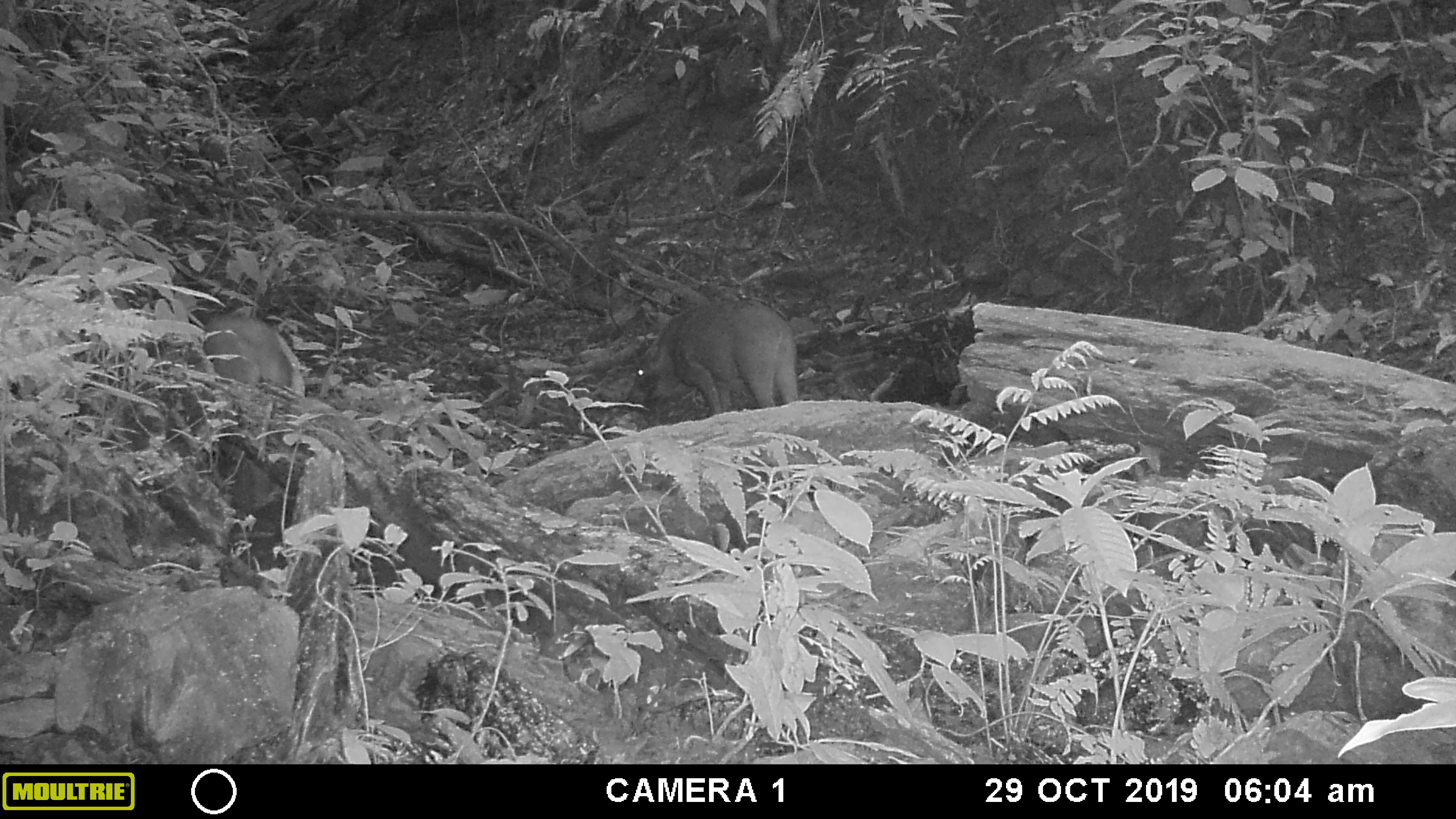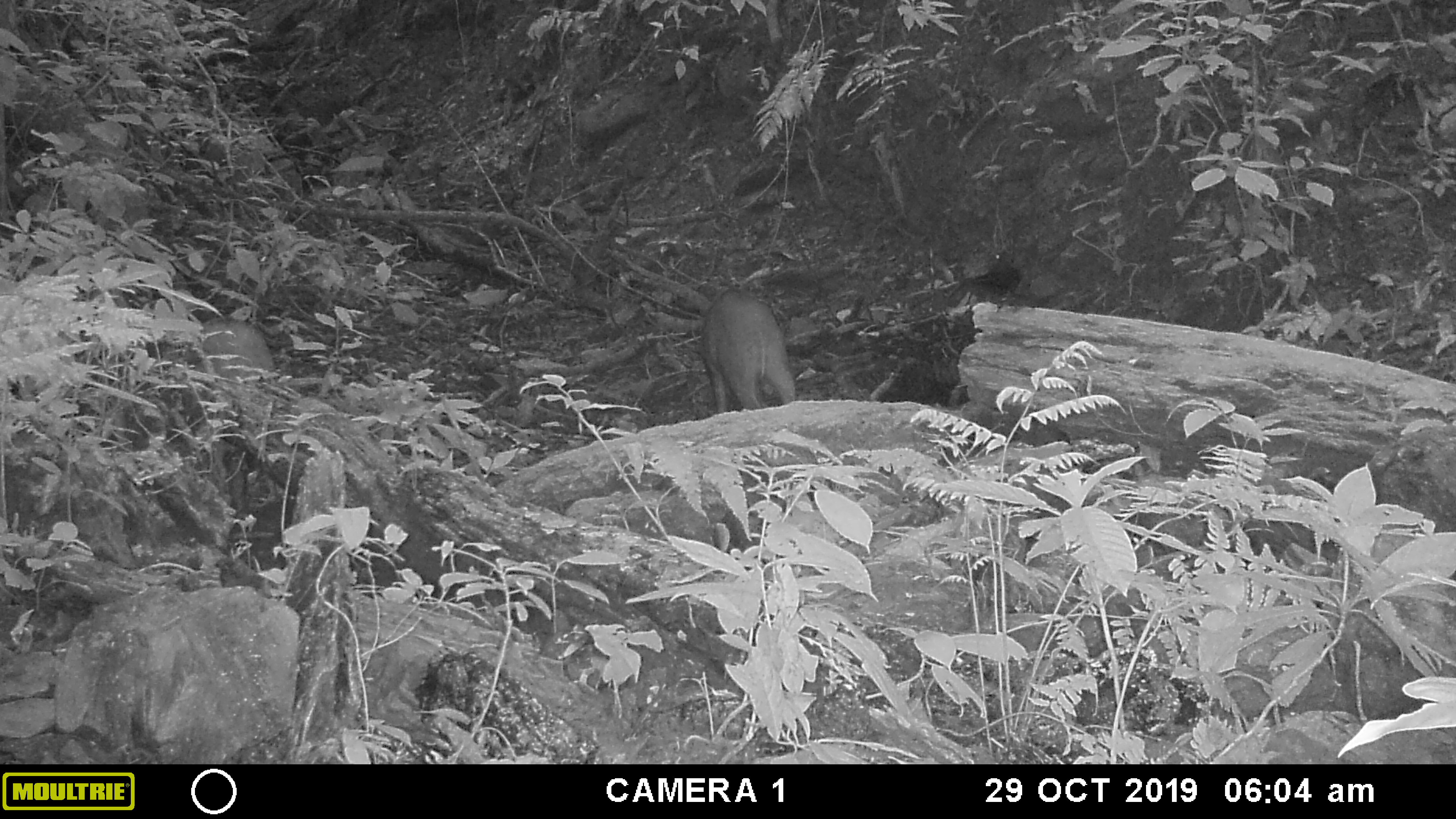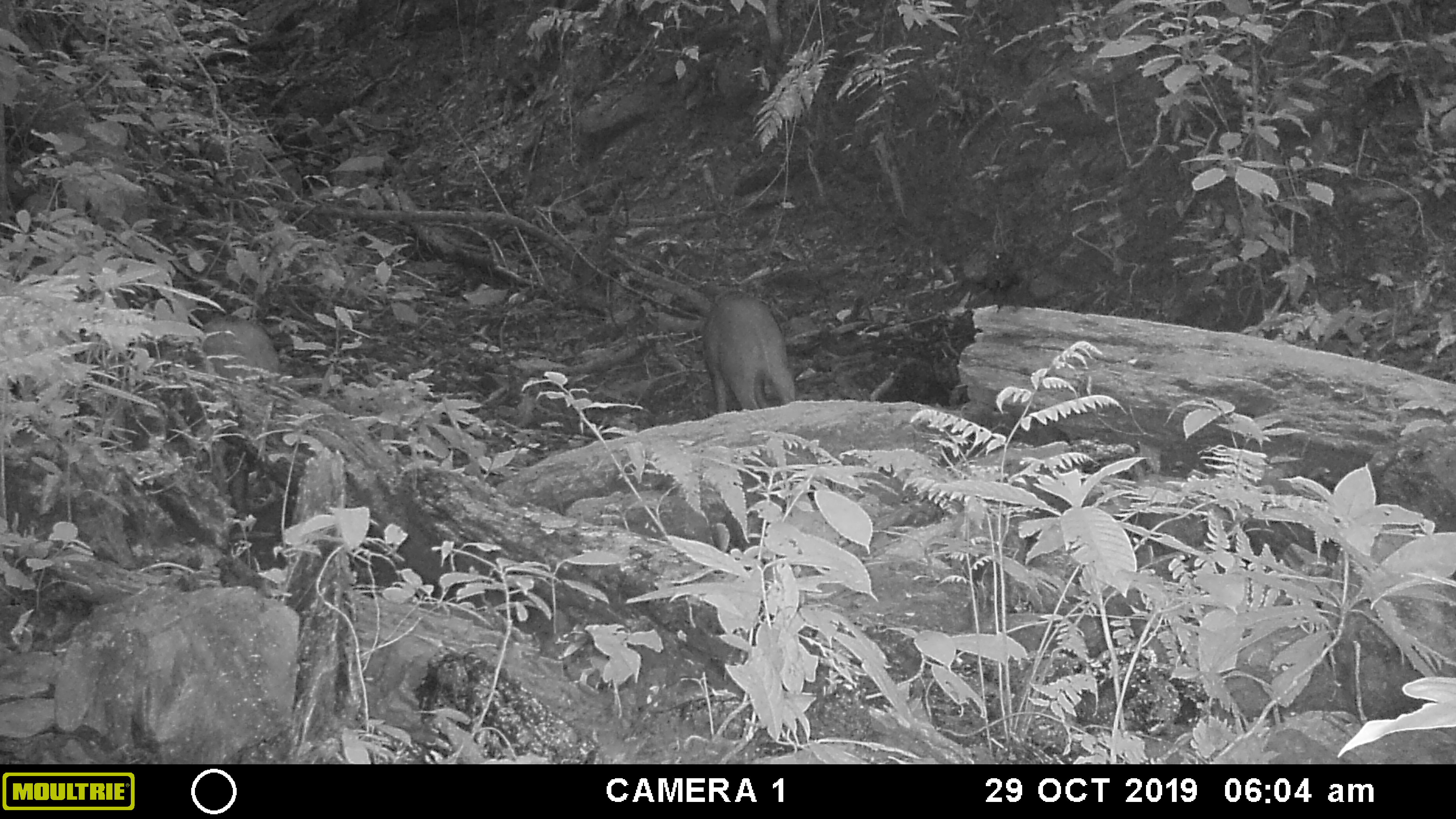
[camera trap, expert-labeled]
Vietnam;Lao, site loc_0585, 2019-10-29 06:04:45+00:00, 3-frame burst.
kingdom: Animalia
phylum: Chordata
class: Mammalia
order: Artiodactyla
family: Suidae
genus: Sus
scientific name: Sus scrofa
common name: eurasian wild pig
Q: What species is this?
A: Eurasian wild pig (Sus scrofa).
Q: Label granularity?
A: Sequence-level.